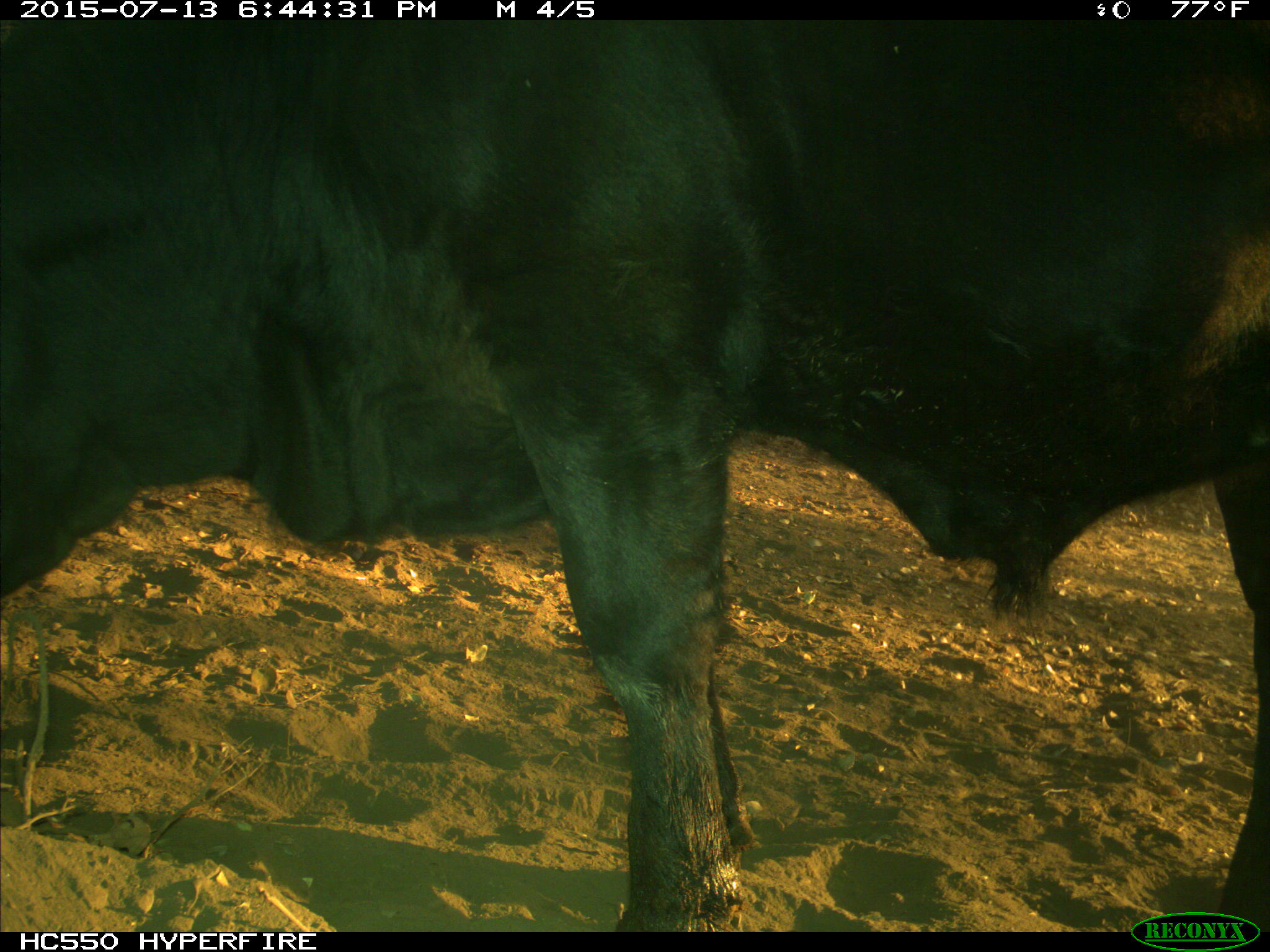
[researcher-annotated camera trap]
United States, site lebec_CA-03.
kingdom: Animalia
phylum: Chordata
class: Mammalia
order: Artiodactyla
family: Bovidae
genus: Bos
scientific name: Bos taurus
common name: domestic cow